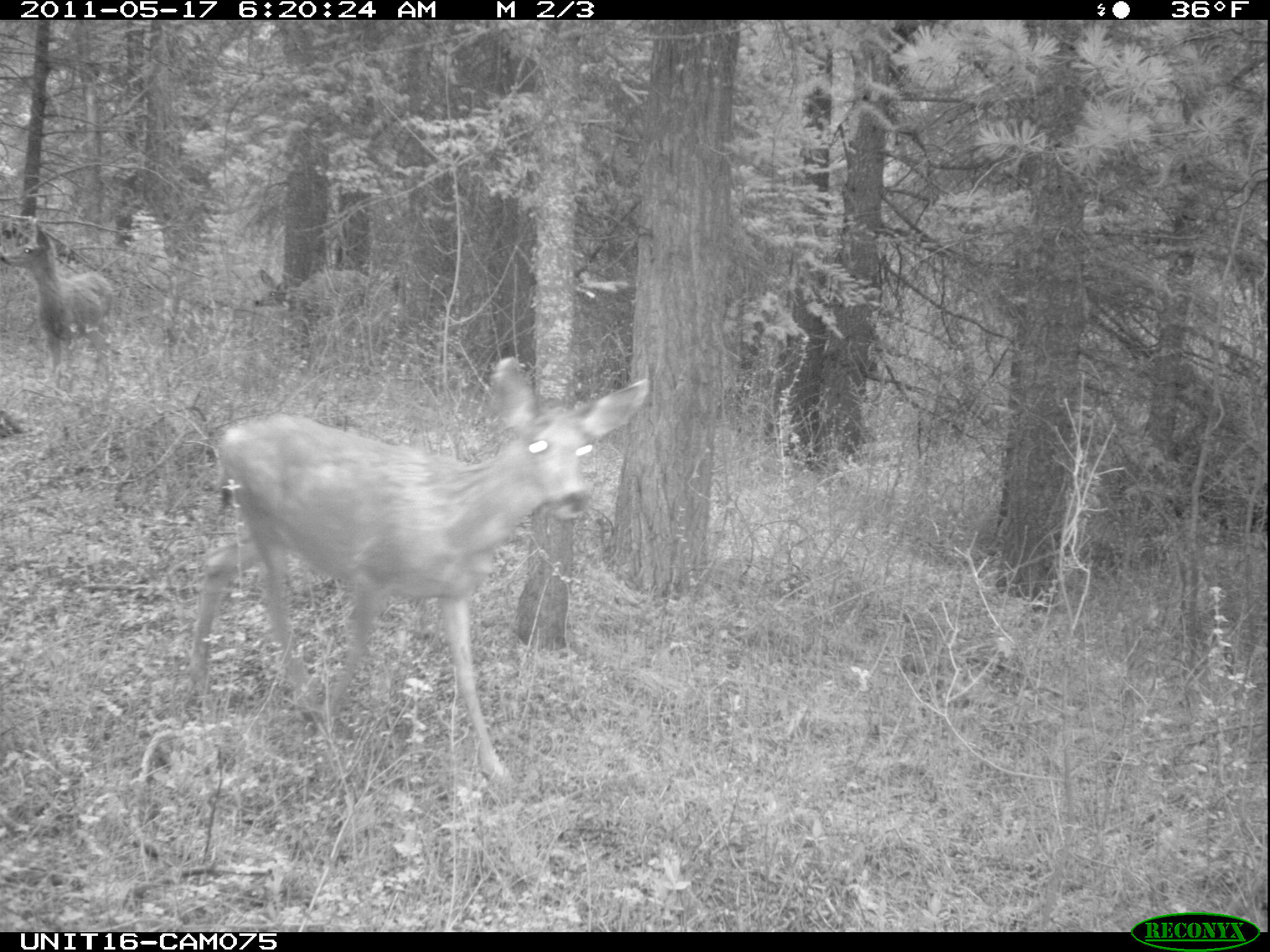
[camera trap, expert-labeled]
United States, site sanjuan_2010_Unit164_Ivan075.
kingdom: Animalia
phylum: Chordata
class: Mammalia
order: Artiodactyla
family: Cervidae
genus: Odocoileus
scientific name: Odocoileus hemionus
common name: mule deer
Odocoileus hemionus (mule deer).